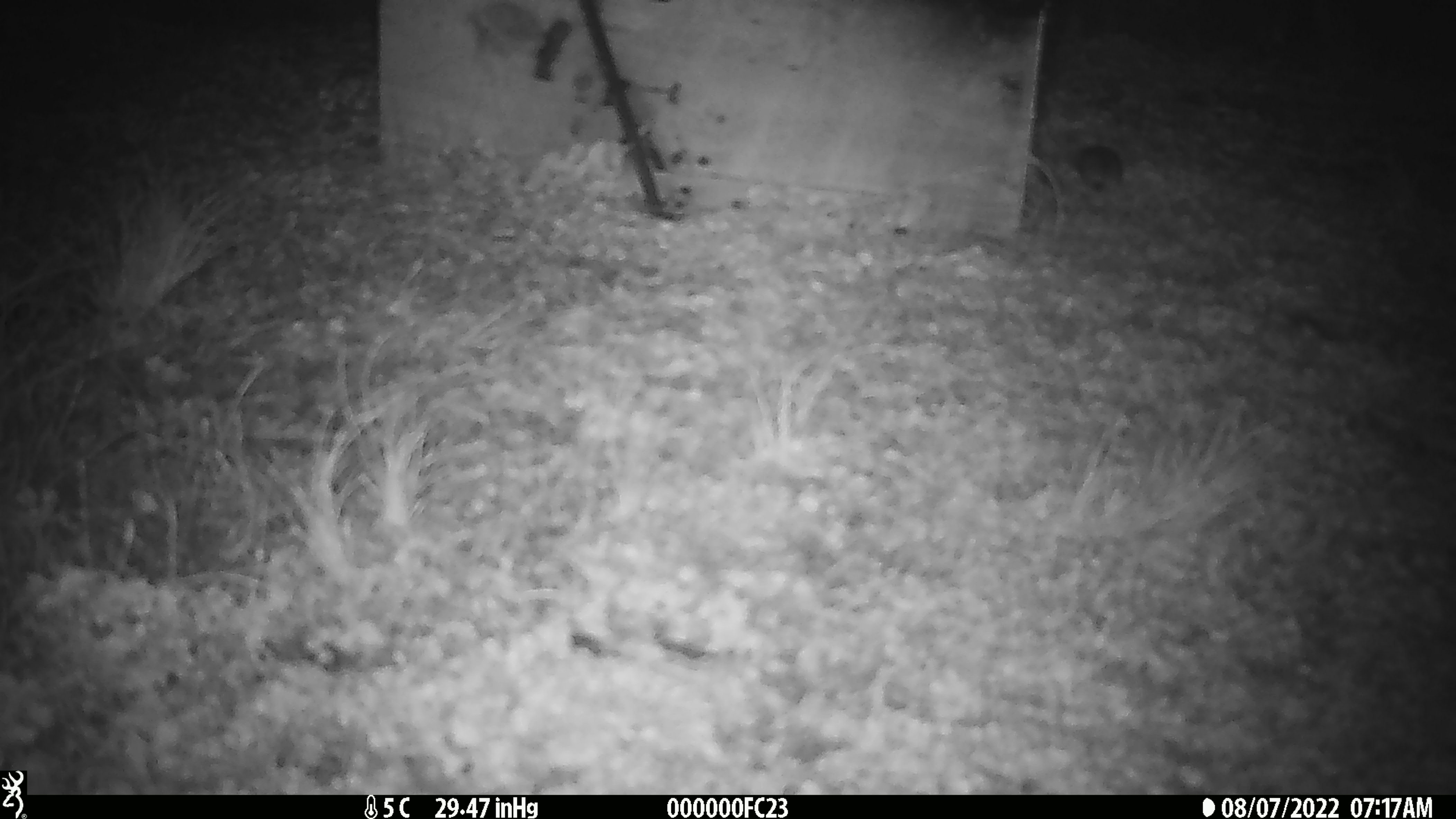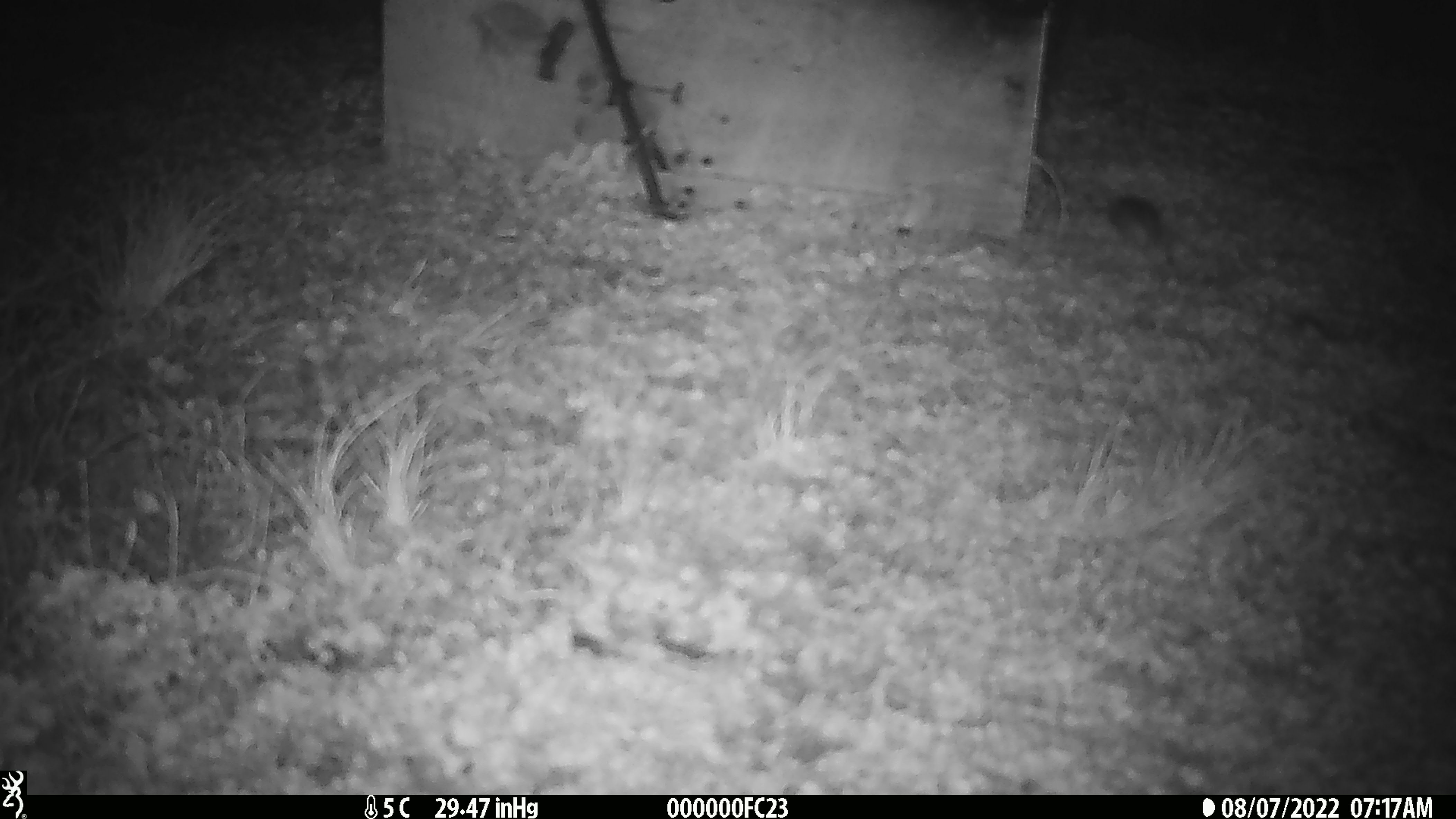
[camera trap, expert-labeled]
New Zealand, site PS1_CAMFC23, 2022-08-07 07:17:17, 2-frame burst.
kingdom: Animalia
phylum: Chordata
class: Mammalia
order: Rodentia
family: Muridae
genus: Mus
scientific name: Mus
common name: mouse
Mouse (Mus).